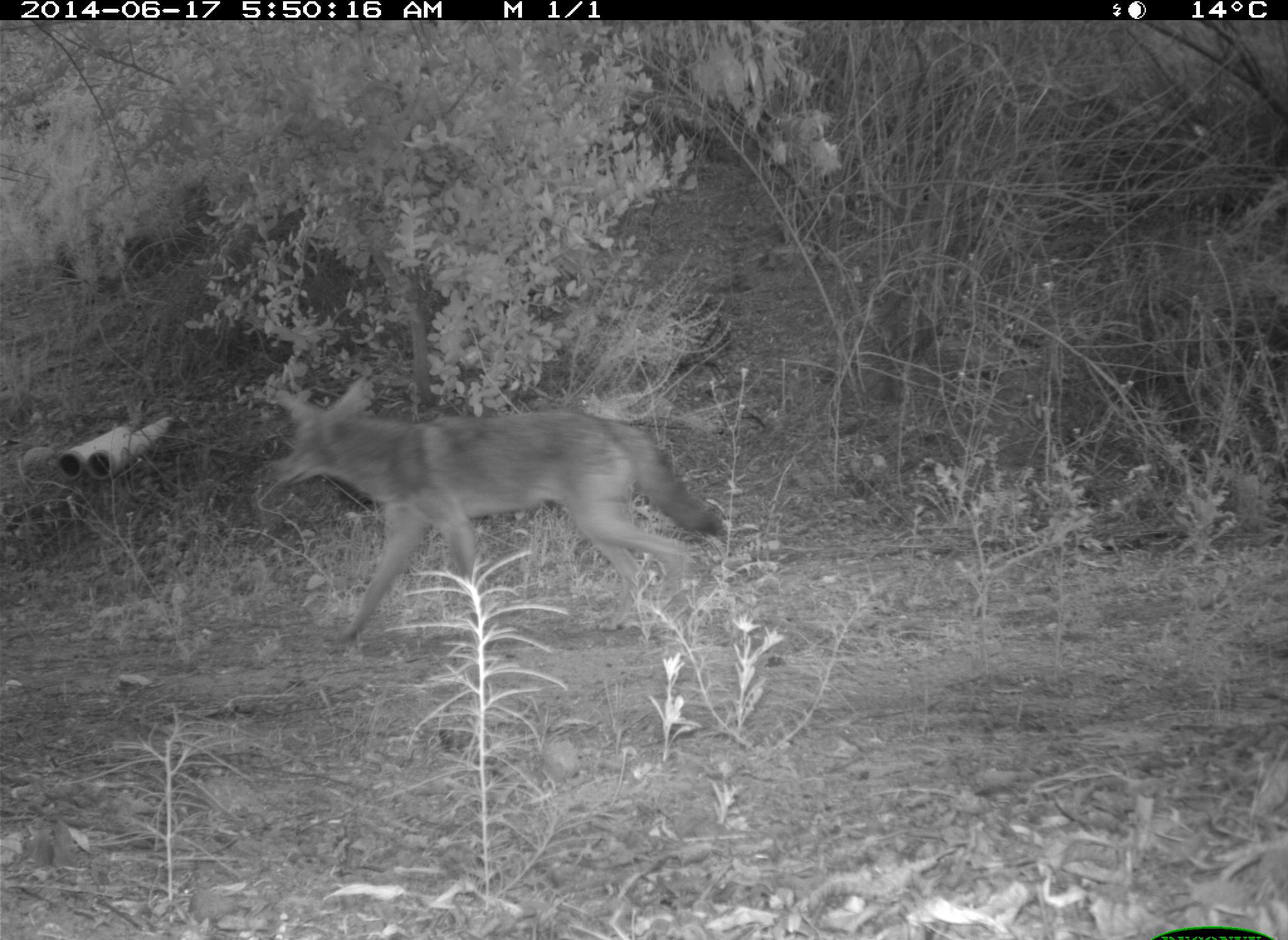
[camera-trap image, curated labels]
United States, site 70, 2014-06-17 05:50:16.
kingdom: Animalia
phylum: Chordata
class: Mammalia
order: Carnivora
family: Canidae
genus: Canis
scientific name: Canis latrans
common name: coyote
Coyote (Canis latrans).